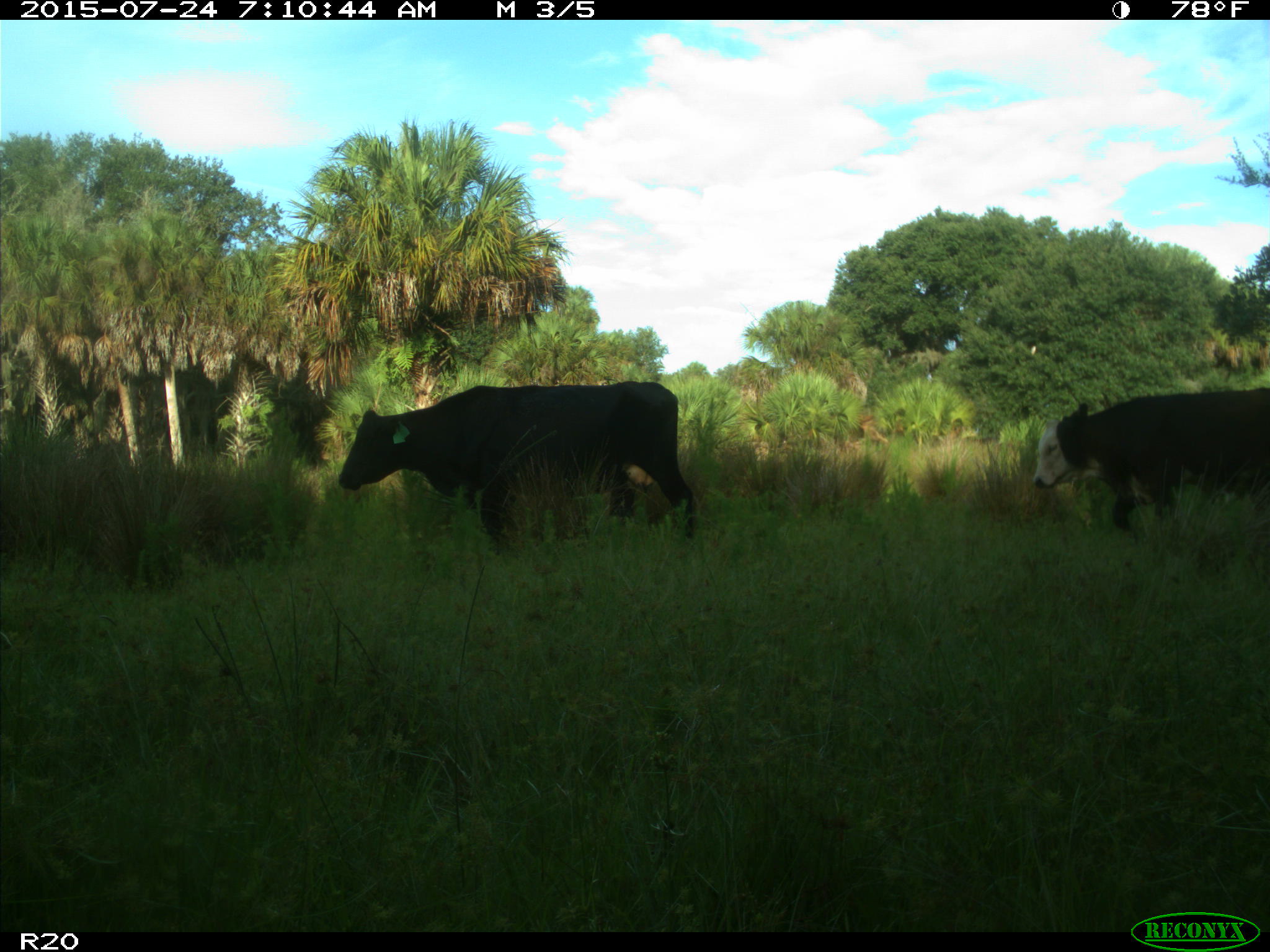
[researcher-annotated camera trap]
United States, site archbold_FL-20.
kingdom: Animalia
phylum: Chordata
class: Mammalia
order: Artiodactyla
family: Bovidae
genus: Bos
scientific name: Bos taurus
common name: domestic cow